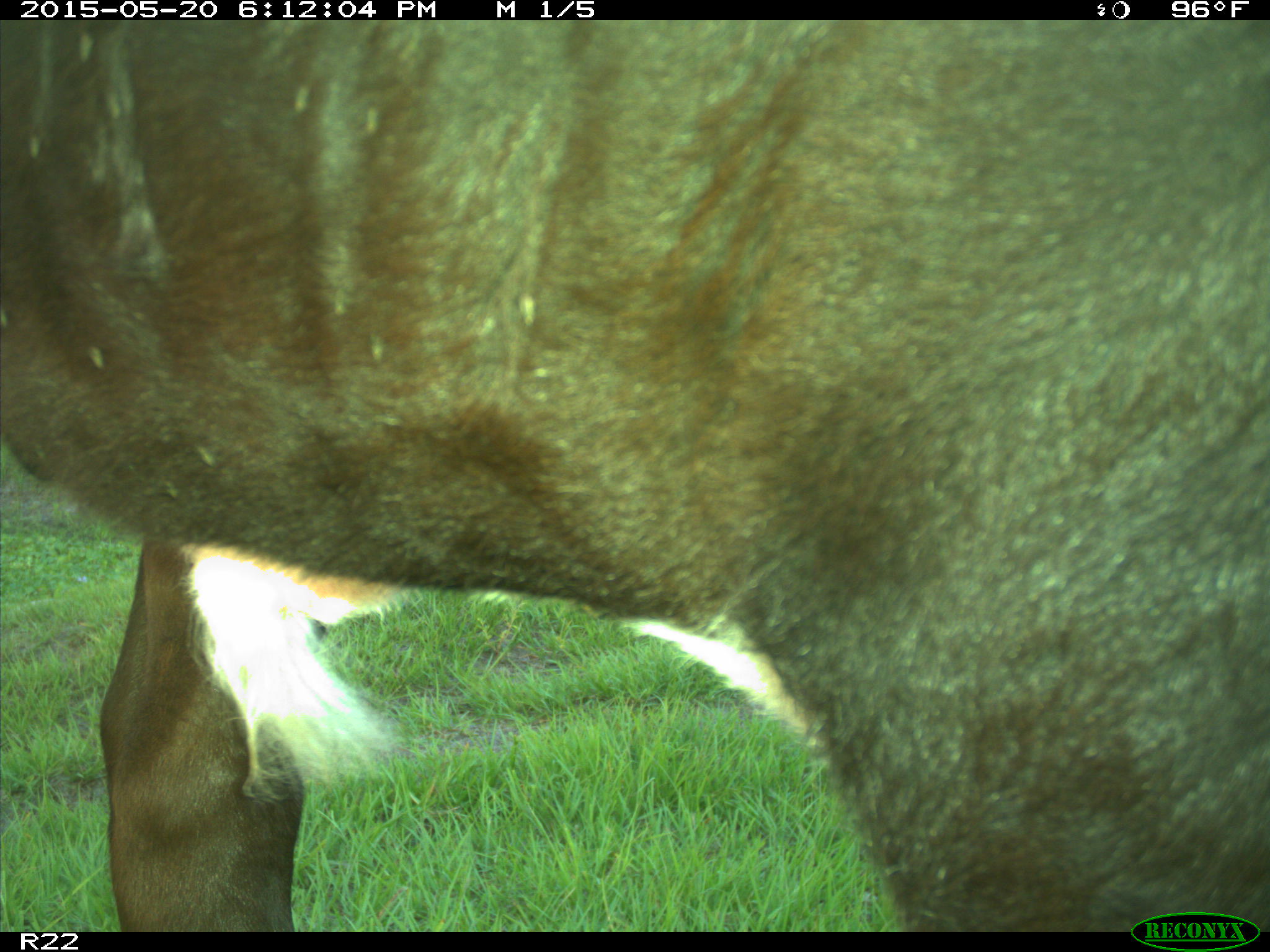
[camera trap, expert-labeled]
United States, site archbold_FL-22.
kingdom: Animalia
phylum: Chordata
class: Mammalia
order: Artiodactyla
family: Bovidae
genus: Bos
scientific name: Bos taurus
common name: domestic cow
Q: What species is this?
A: Bos taurus (domestic cow).